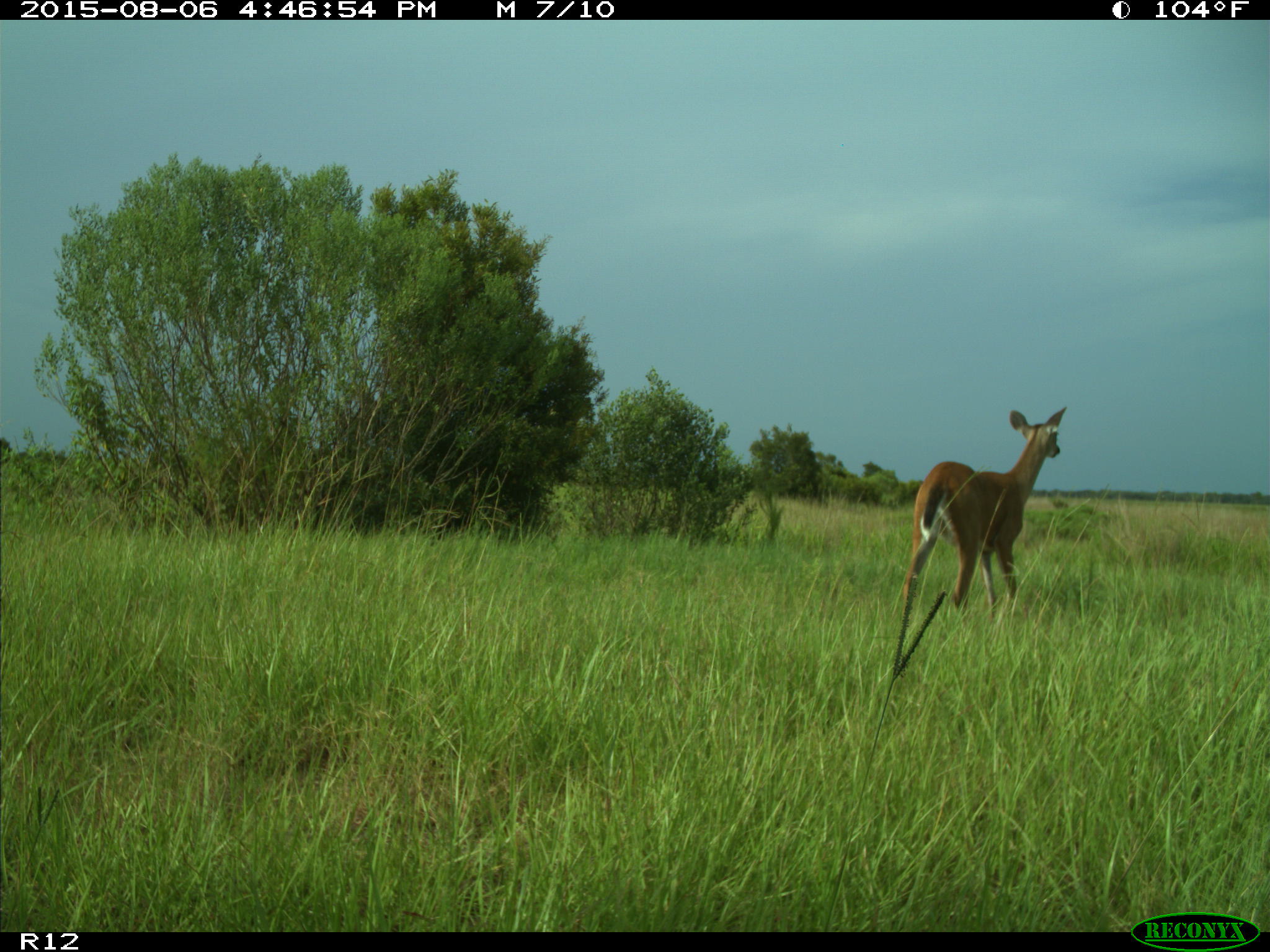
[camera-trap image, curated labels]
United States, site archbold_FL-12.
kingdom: Animalia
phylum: Chordata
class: Mammalia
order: Artiodactyla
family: Cervidae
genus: Odocoileus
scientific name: Odocoileus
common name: deer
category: unidentified deer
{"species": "unidentified deer (deer) (Odocoileus)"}